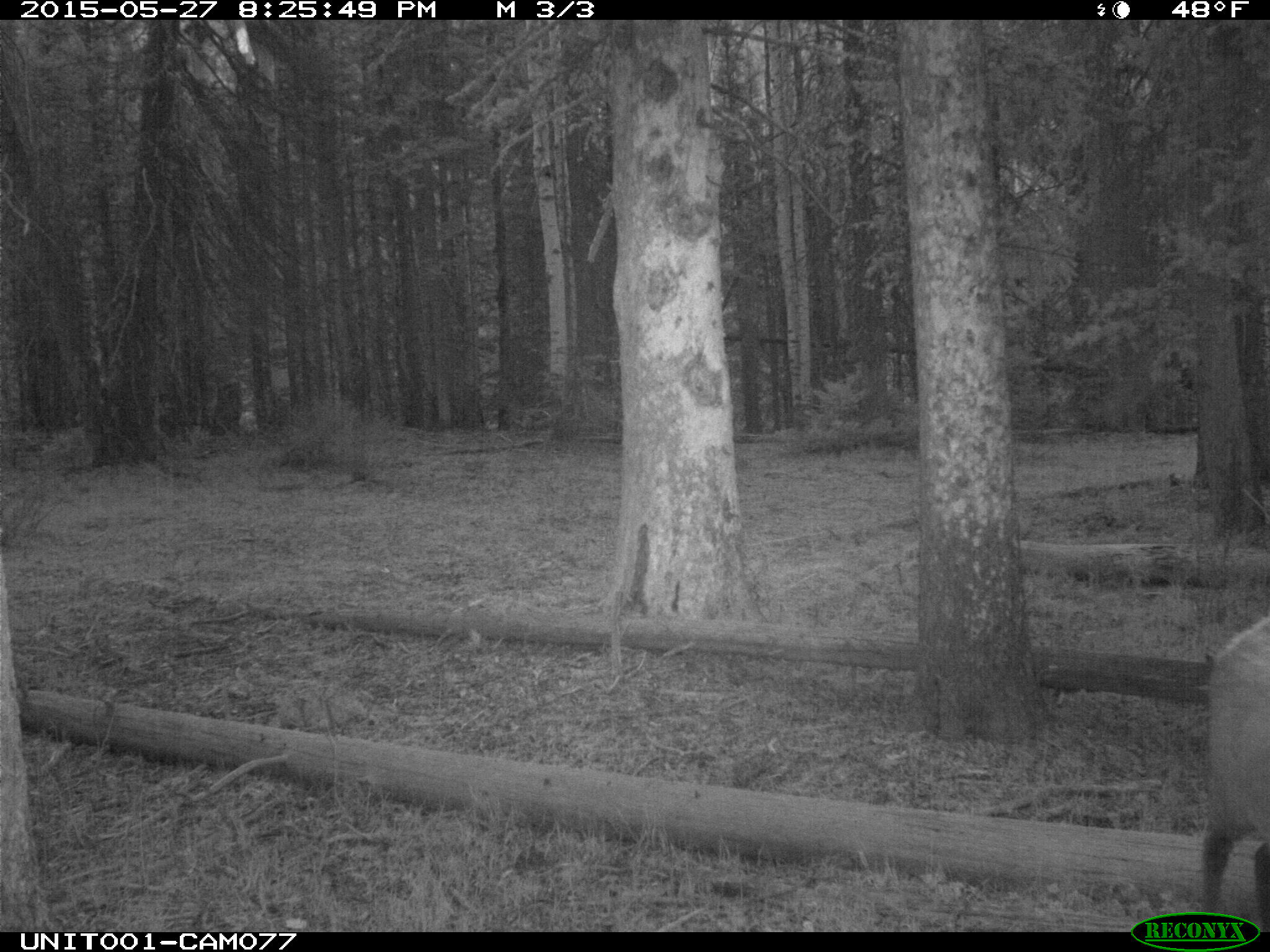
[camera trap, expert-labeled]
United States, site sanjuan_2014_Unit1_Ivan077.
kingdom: Animalia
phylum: Chordata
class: Mammalia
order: Artiodactyla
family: Cervidae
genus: Cervus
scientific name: Cervus elaphus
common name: red deer